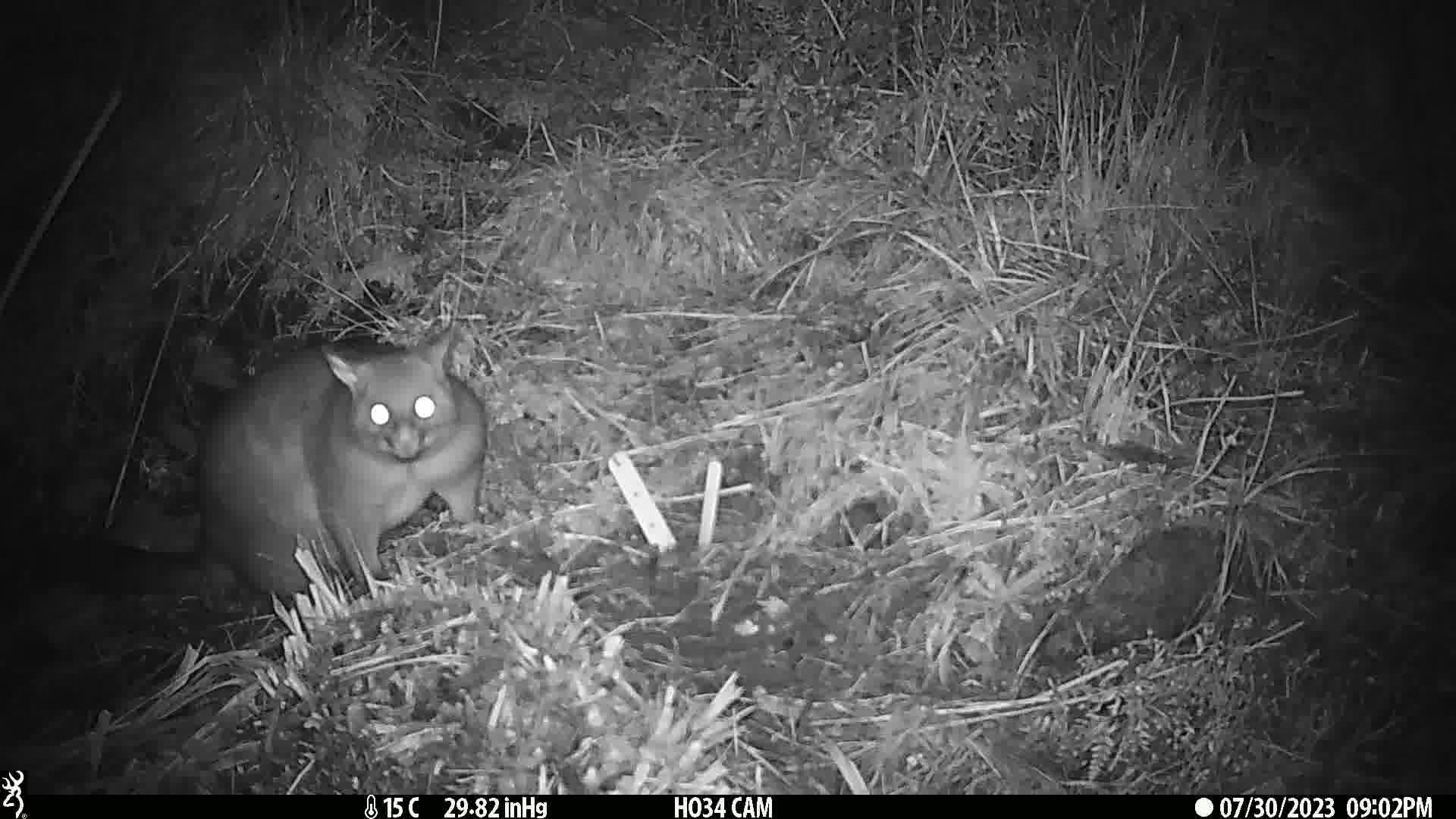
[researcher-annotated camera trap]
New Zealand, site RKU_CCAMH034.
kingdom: Animalia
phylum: Chordata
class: Mammalia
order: Diprotodontia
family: Phalangeridae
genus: Trichosurus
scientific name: Trichosurus vulpecula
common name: common brushtail possum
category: possum